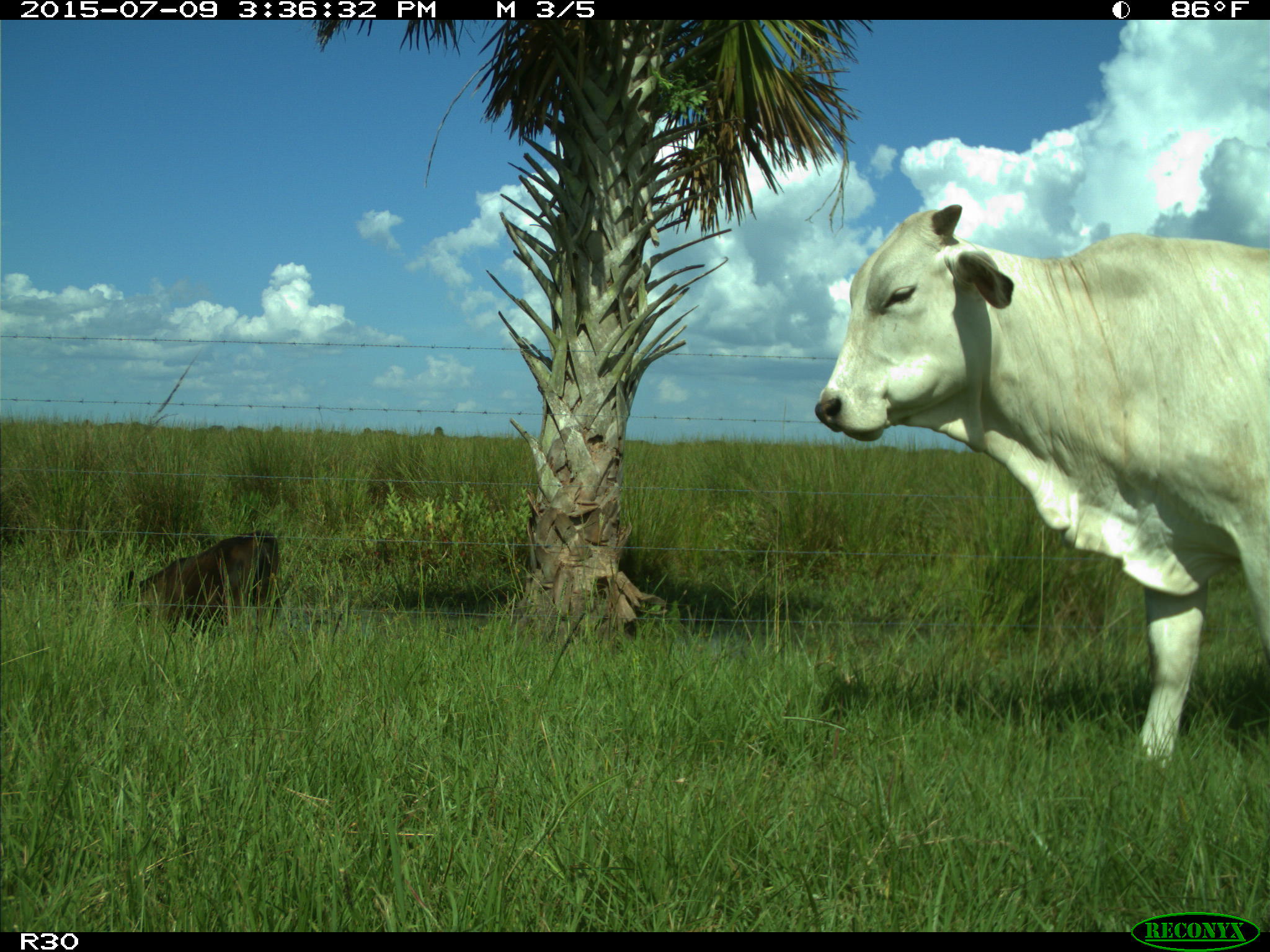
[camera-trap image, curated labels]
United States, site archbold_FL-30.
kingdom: Animalia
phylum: Chordata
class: Mammalia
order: Artiodactyla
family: Bovidae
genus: Bos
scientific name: Bos taurus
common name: domestic cow